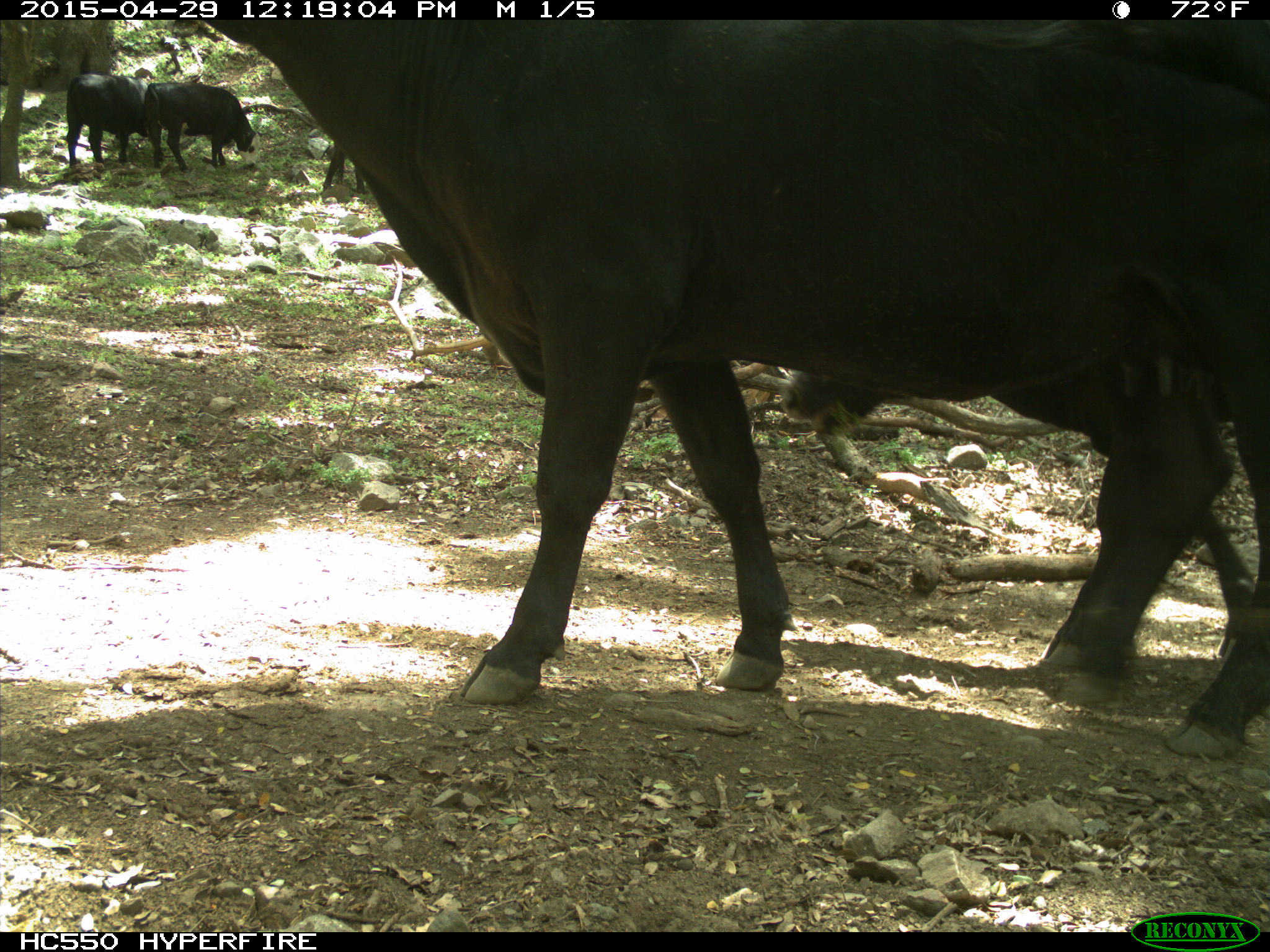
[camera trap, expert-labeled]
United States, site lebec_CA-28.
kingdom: Animalia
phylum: Chordata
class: Mammalia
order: Artiodactyla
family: Bovidae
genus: Bos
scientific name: Bos taurus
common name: domestic cow